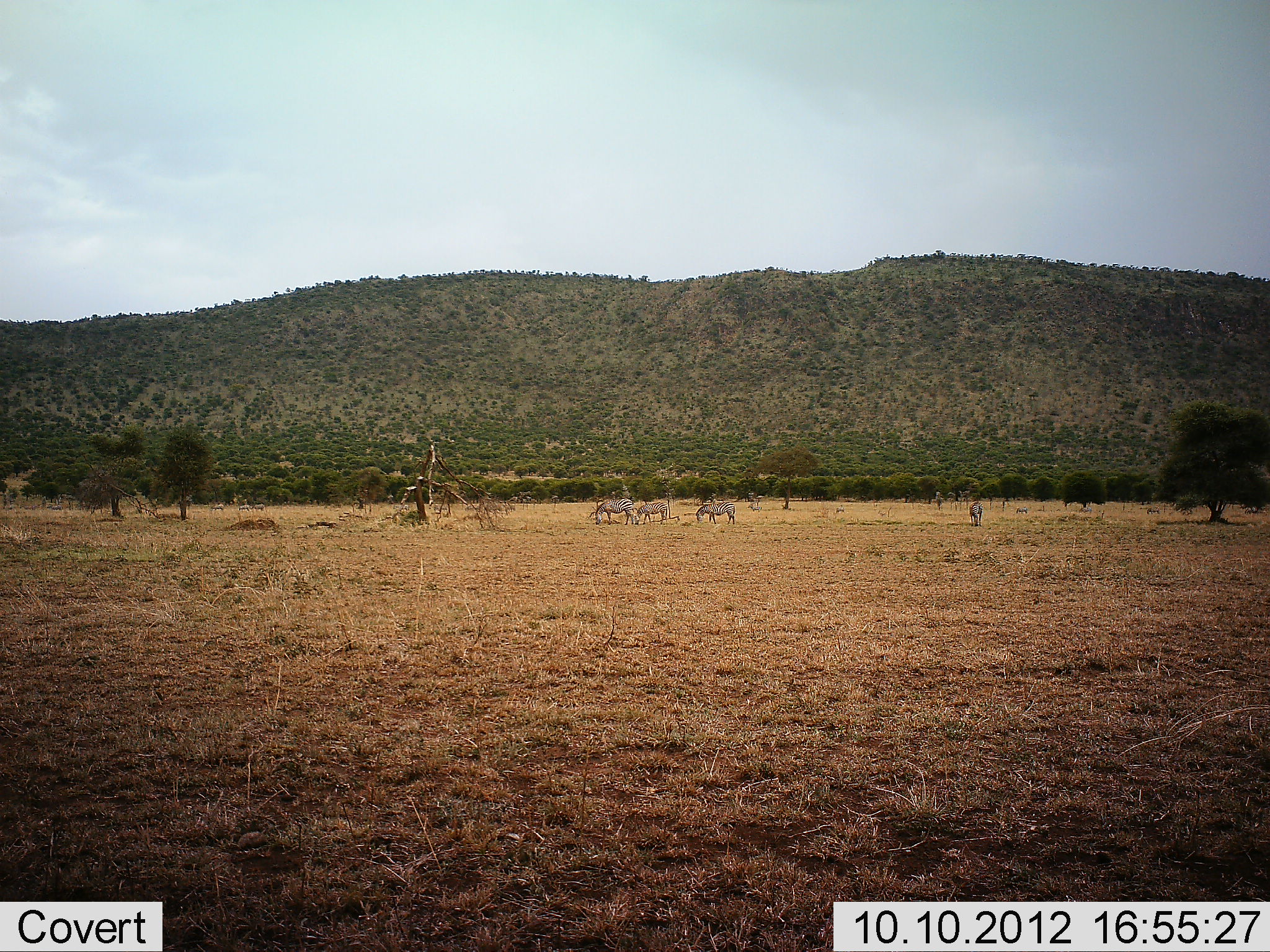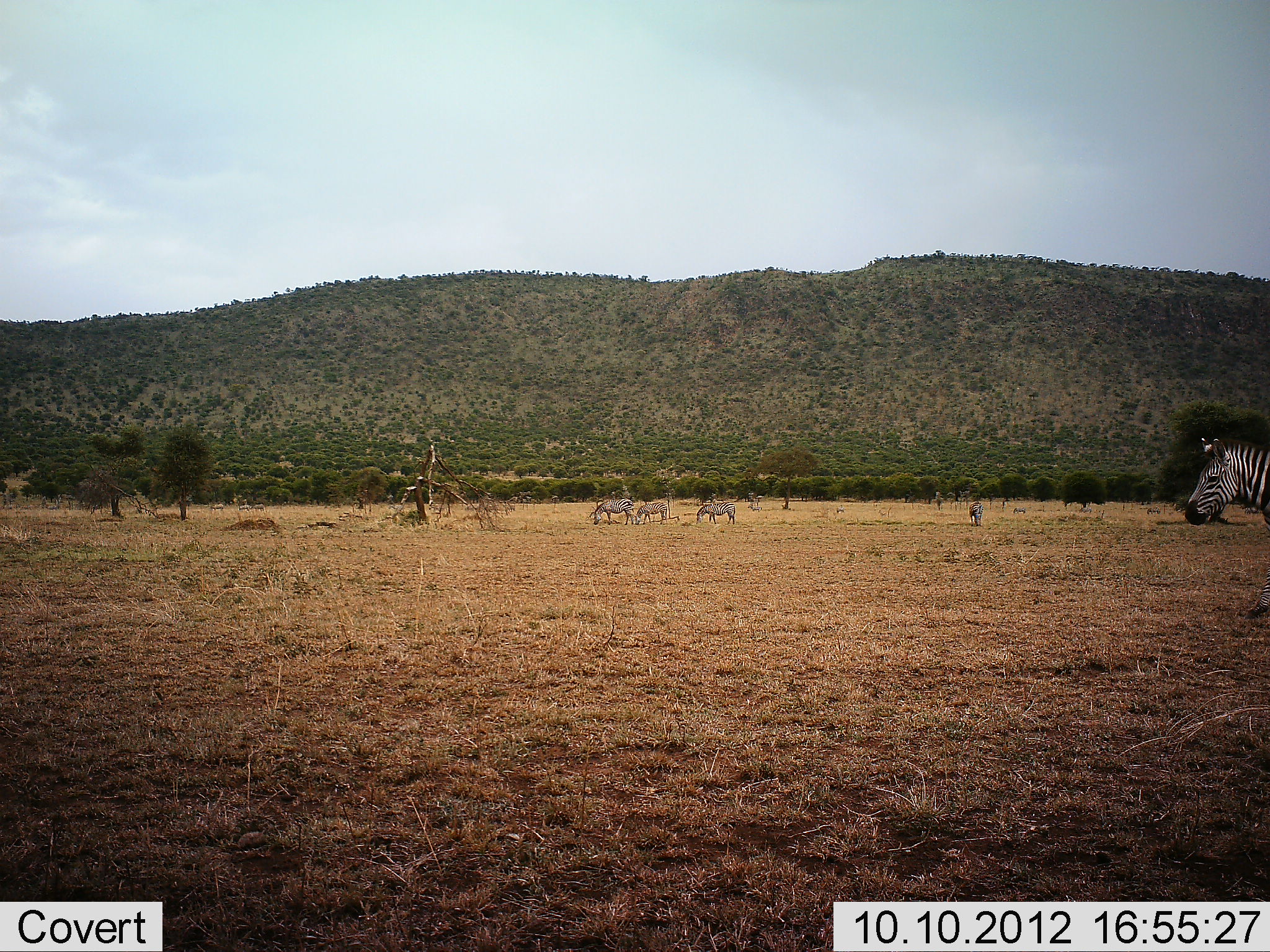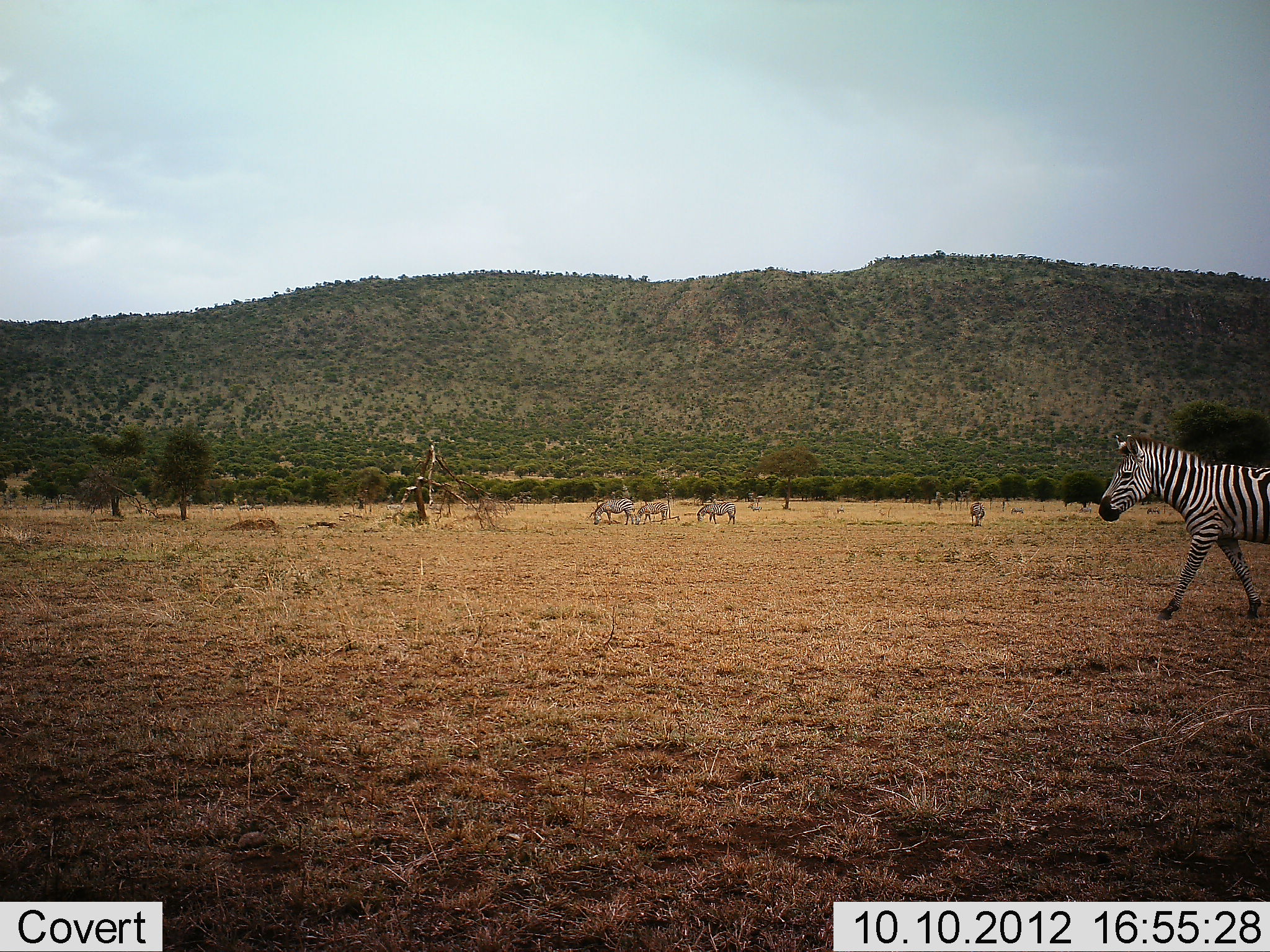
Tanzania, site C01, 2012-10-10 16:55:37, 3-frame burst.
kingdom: Animalia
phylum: Chordata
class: Mammalia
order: Perissodactyla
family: Equidae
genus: Equus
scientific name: Equus quagga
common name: plains zebra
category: zebra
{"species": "zebra (plains zebra) (Equus quagga)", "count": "6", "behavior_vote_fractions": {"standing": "30%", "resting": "10%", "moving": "80%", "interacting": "0%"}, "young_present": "10%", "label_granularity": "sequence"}